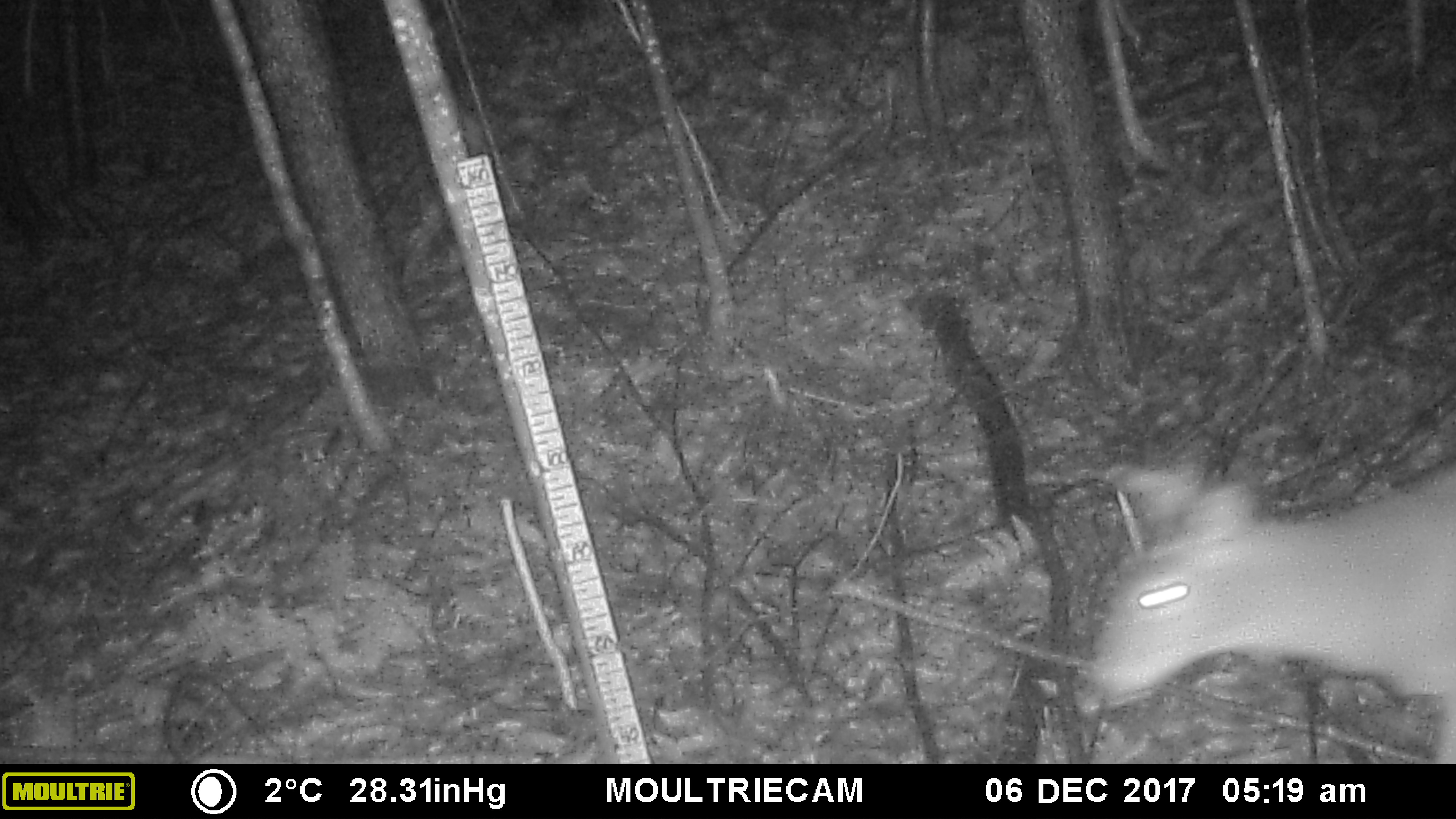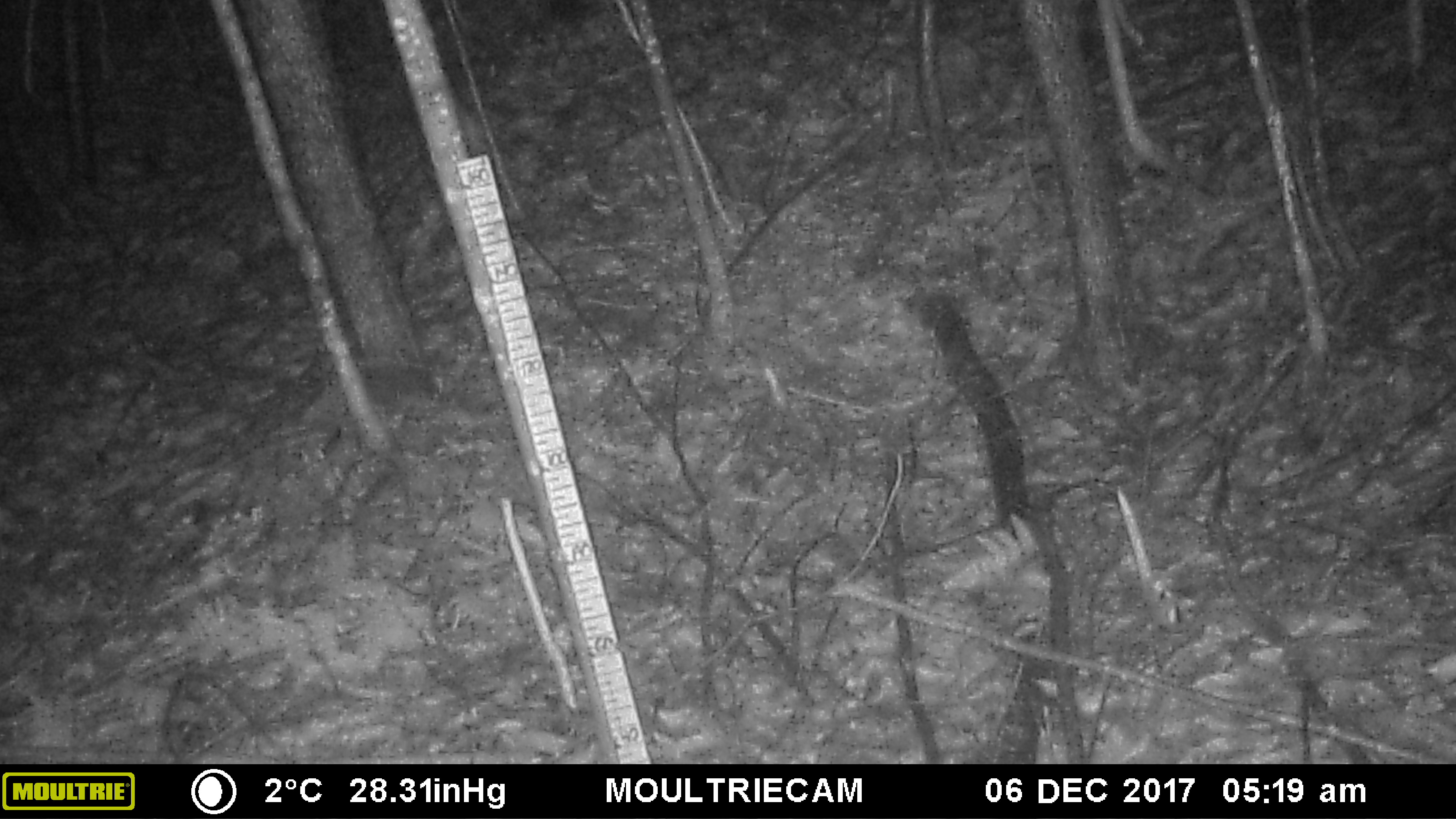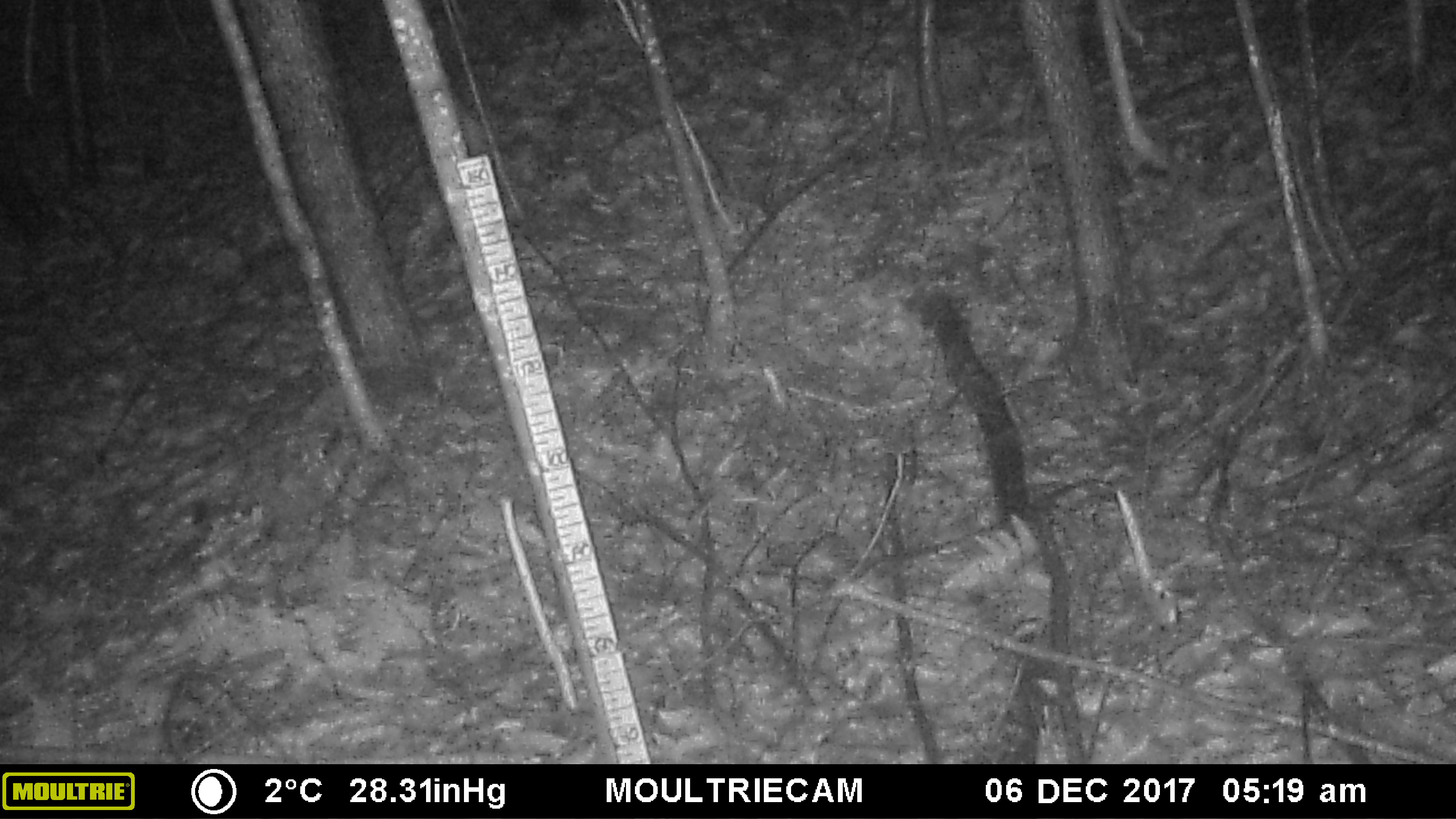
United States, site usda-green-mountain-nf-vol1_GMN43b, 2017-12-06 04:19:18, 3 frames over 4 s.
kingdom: Animalia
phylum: Chordata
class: Mammalia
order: Artiodactyla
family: Cervidae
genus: Odocoileus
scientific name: Odocoileus virginianus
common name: white-tailed deer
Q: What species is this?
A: White-tailed deer (Odocoileus virginianus).